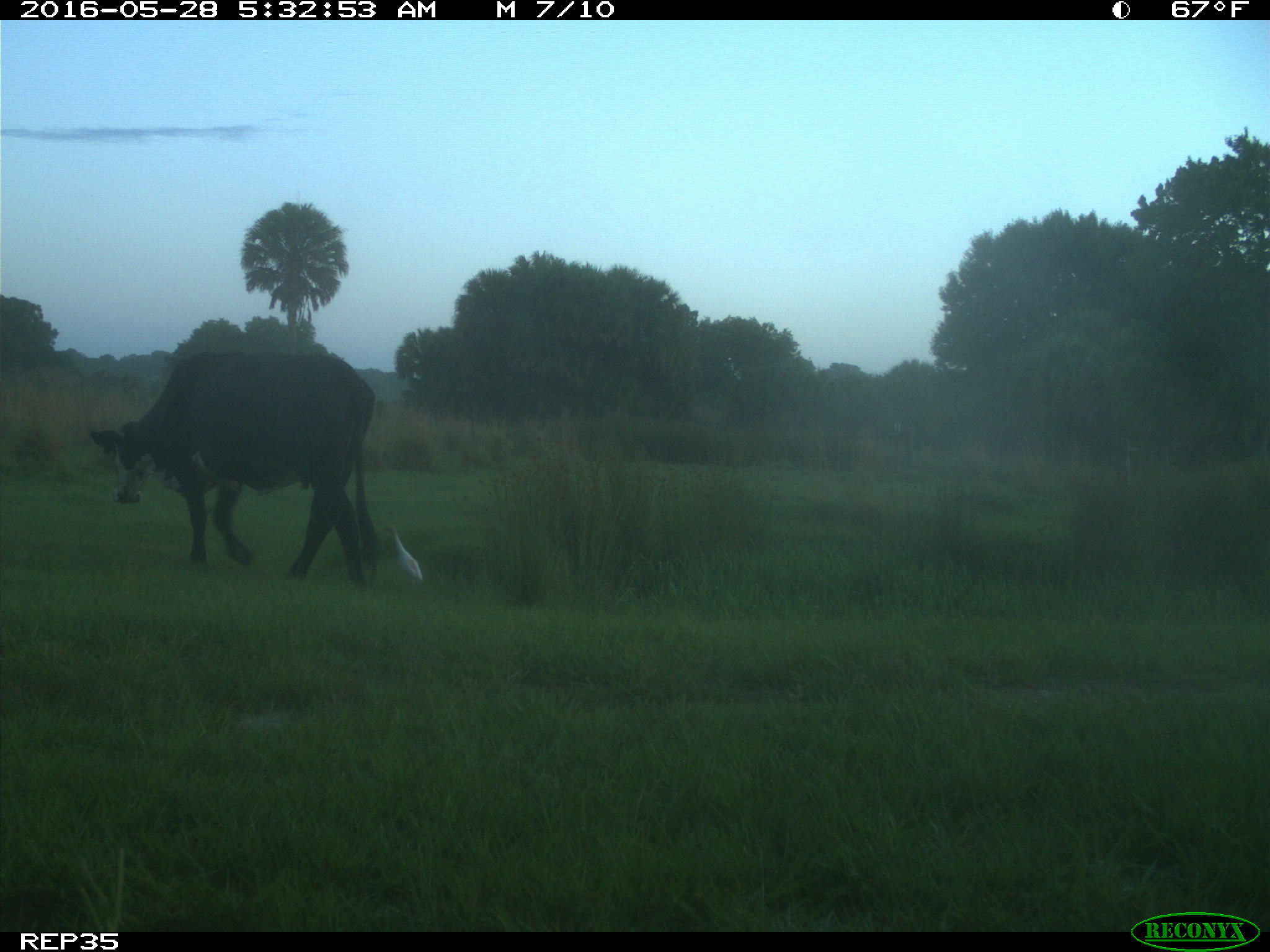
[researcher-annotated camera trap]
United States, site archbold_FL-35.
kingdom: Animalia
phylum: Chordata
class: Mammalia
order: Artiodactyla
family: Bovidae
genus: Bos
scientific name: Bos taurus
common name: domestic cow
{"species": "Bos taurus (domestic cow)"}